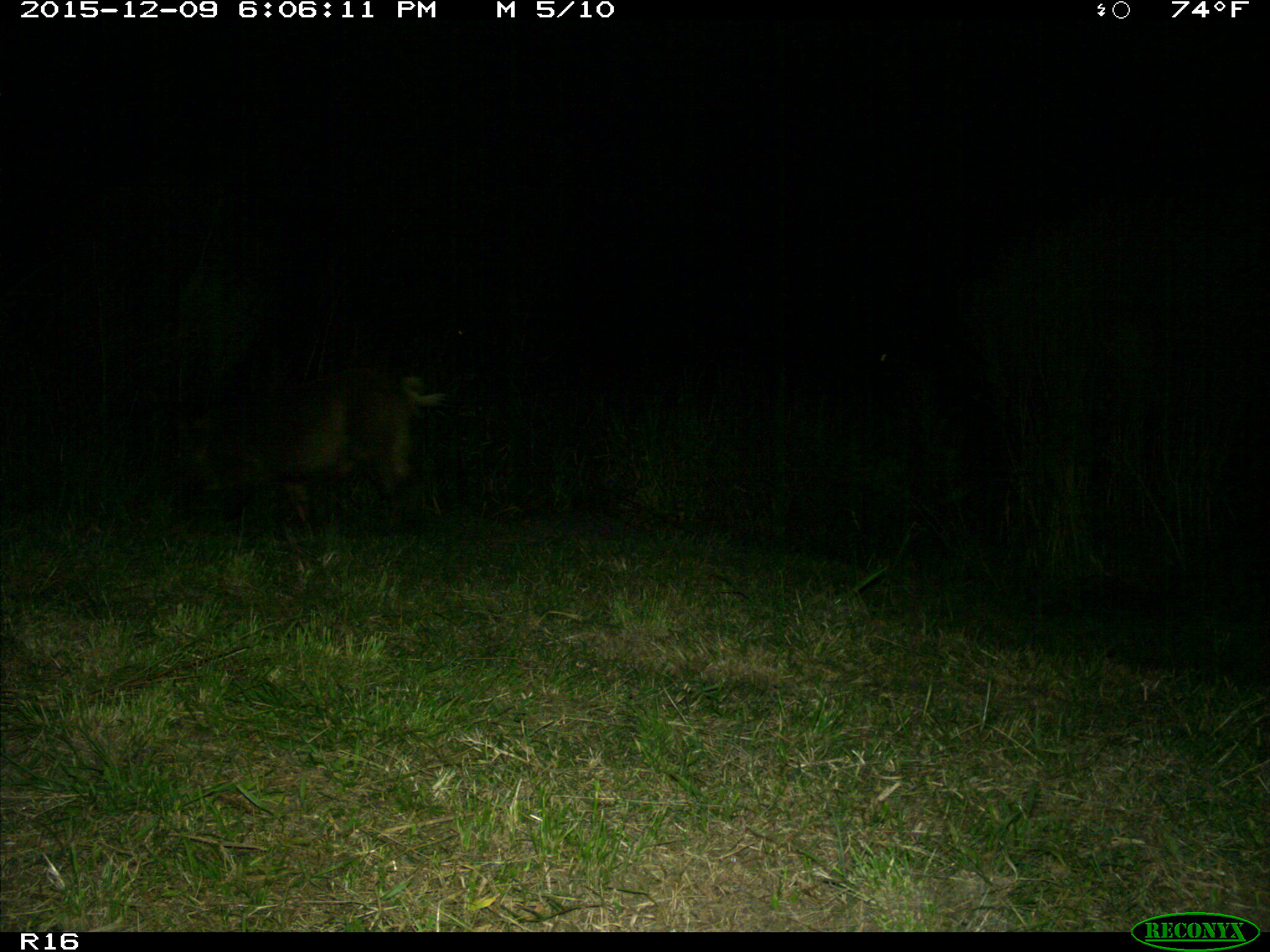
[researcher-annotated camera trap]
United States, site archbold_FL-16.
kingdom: Animalia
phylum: Chordata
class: Mammalia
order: Artiodactyla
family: Suidae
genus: Sus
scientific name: Sus scrofa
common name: wild boar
Sus scrofa (wild boar).